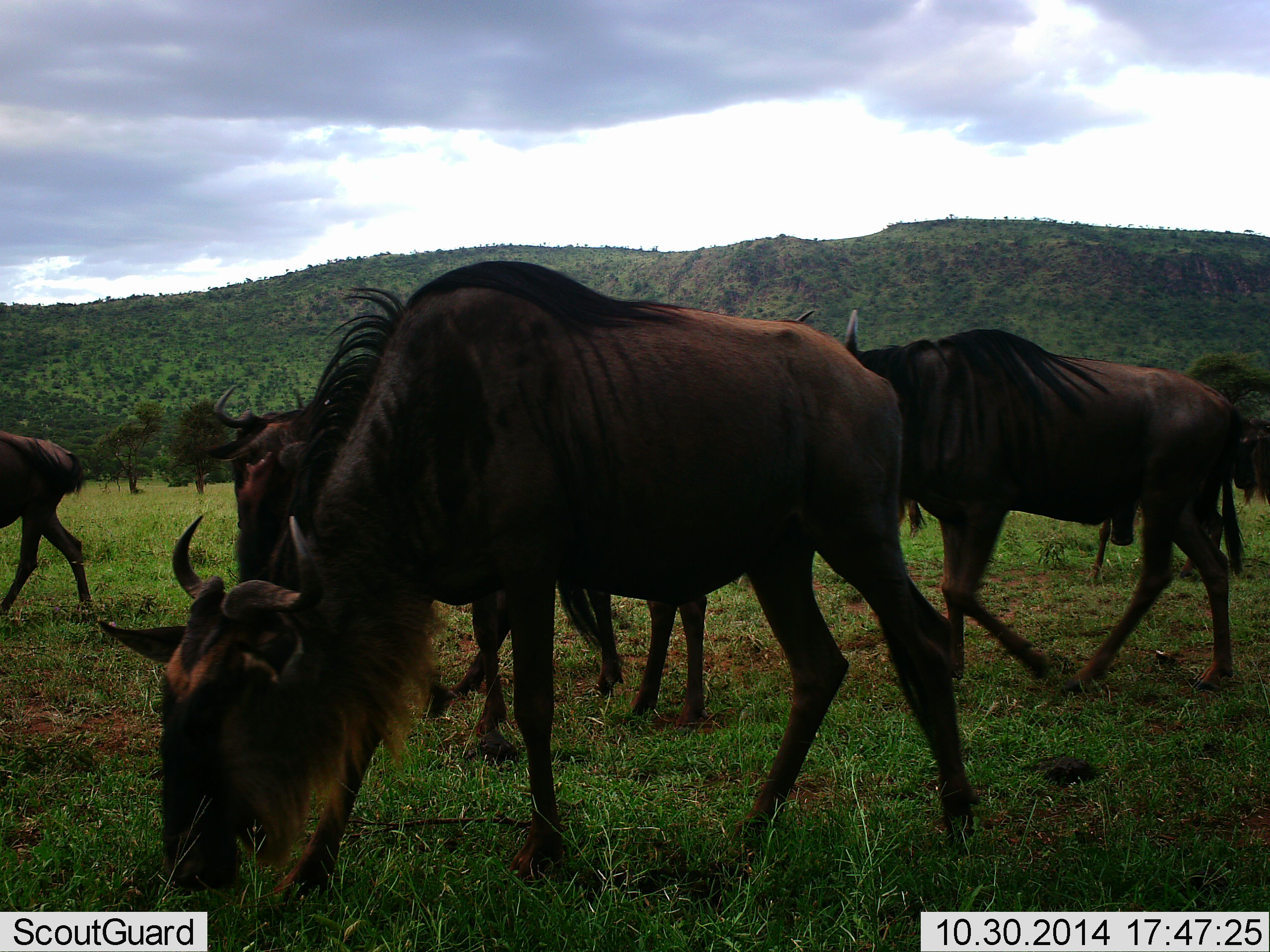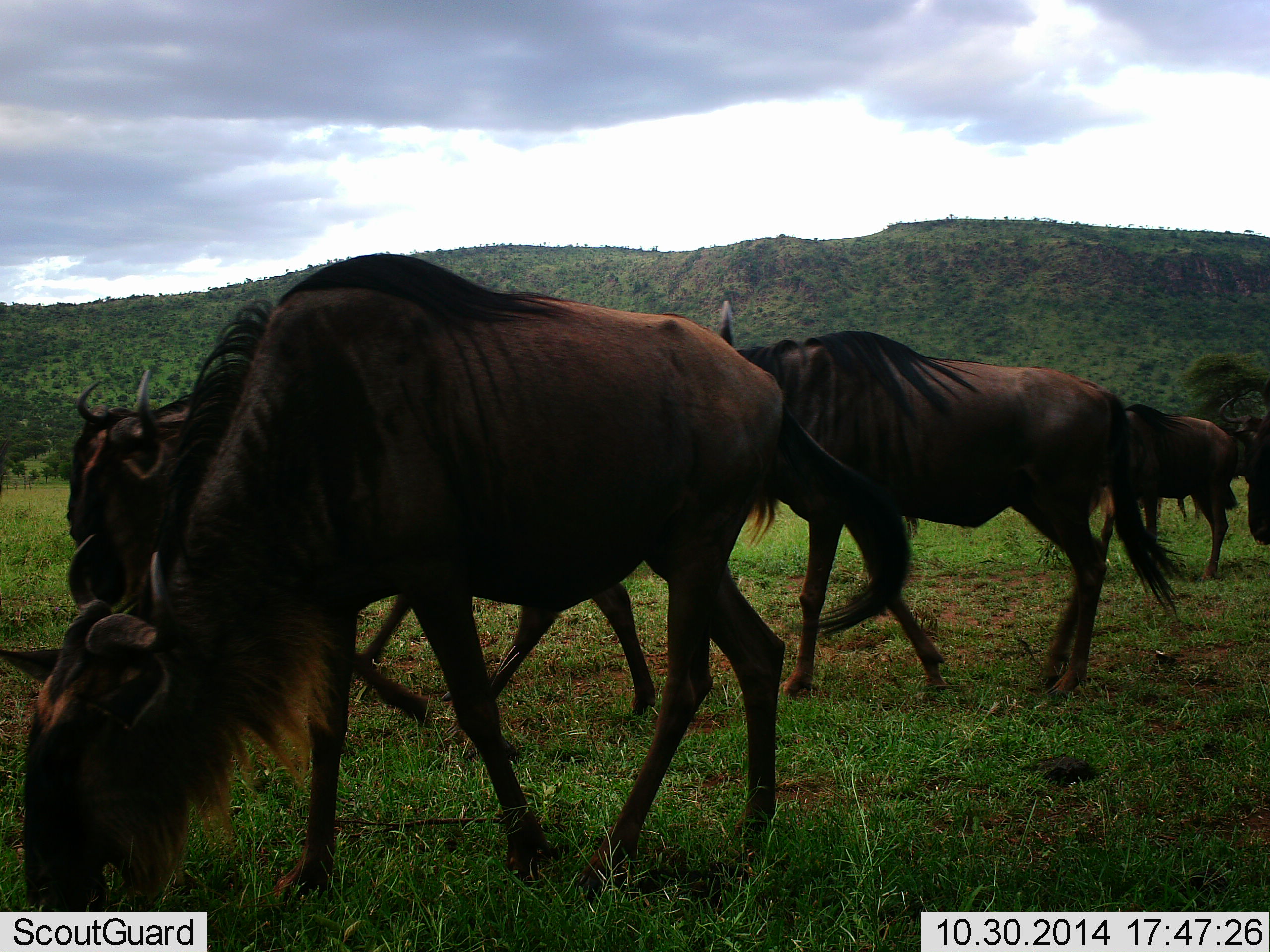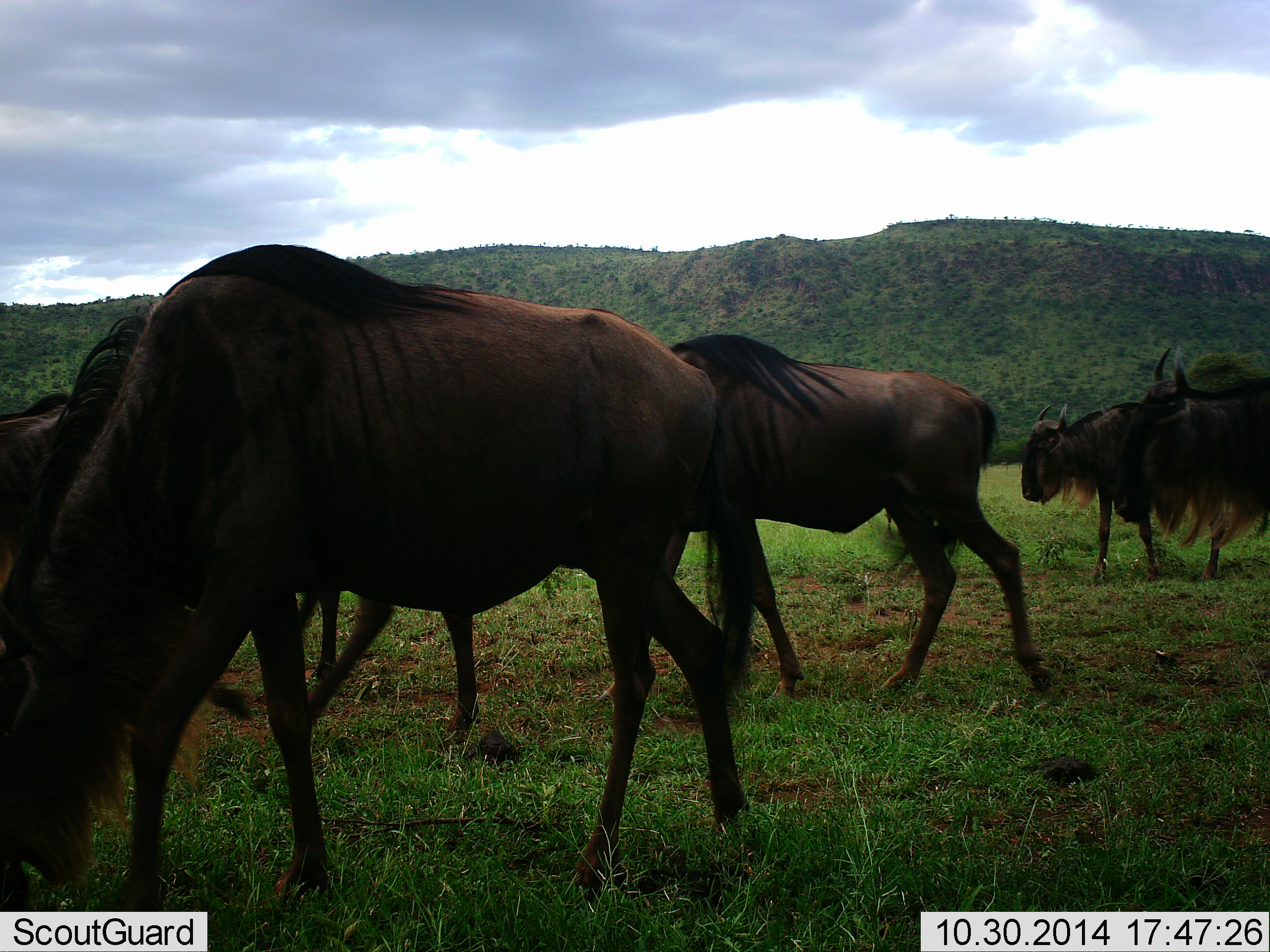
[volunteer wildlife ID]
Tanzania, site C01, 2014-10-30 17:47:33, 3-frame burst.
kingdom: Animalia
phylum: Chordata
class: Mammalia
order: Artiodactyla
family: Bovidae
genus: Connochaetes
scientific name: Connochaetes taurinus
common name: blue wildebeest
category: wildebeest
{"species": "wildebeest (blue wildebeest) (Connochaetes taurinus)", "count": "7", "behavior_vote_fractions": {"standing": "20%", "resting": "0%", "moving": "90%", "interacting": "0%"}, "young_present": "0%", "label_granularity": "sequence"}